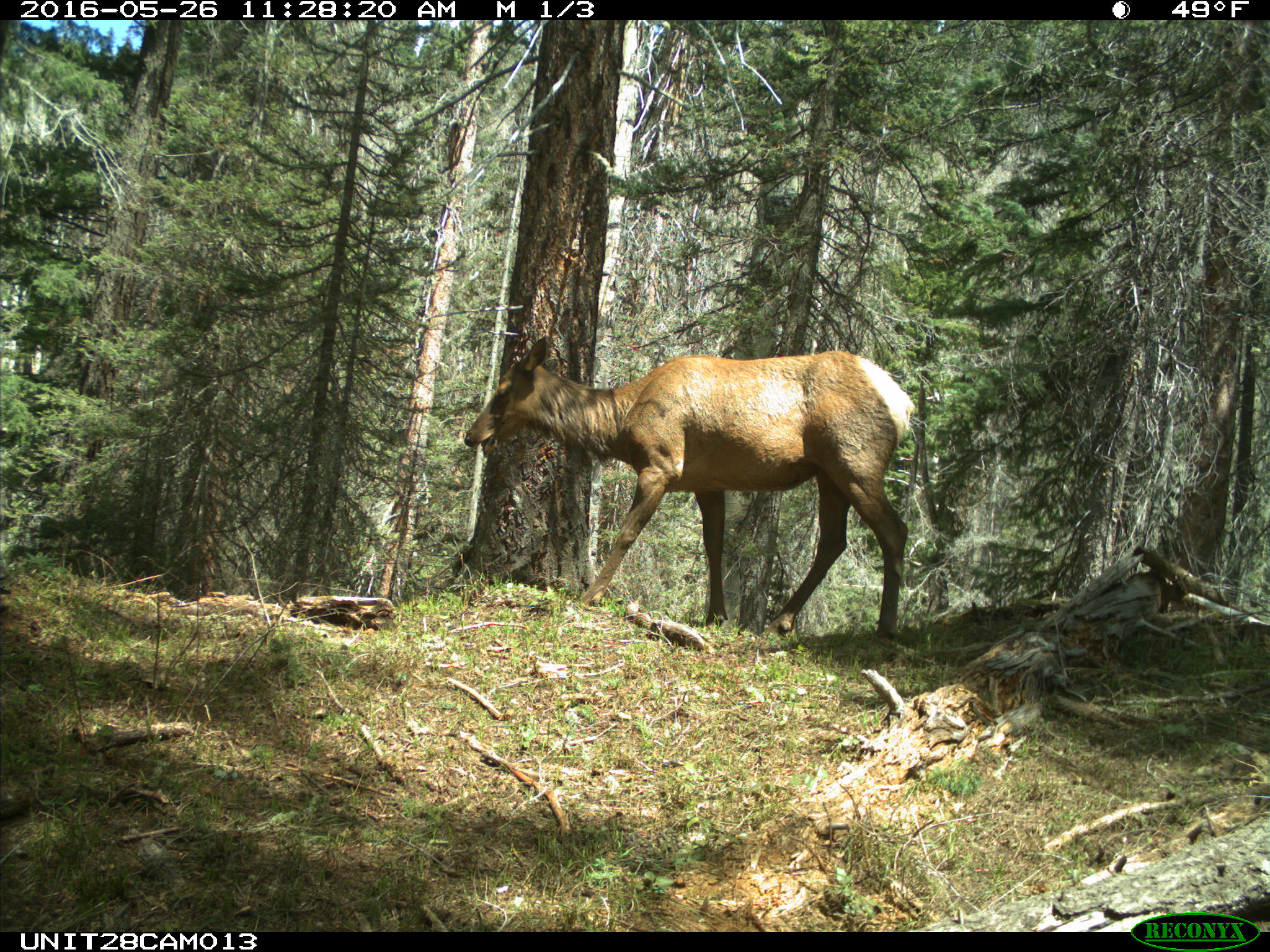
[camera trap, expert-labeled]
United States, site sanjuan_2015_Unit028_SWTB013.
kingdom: Animalia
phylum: Chordata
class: Mammalia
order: Artiodactyla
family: Cervidae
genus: Cervus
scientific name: Cervus elaphus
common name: red deer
Cervus elaphus (red deer).